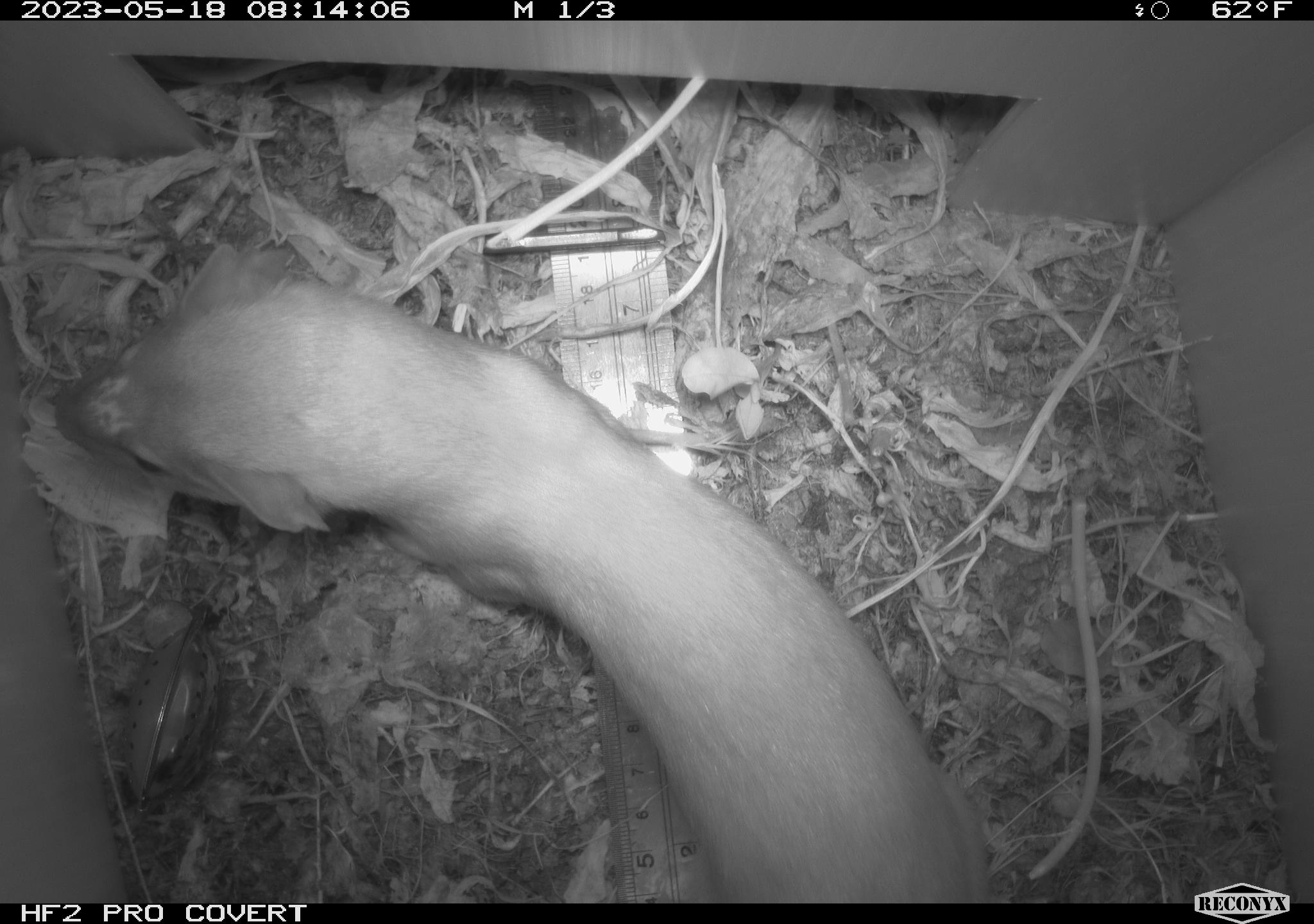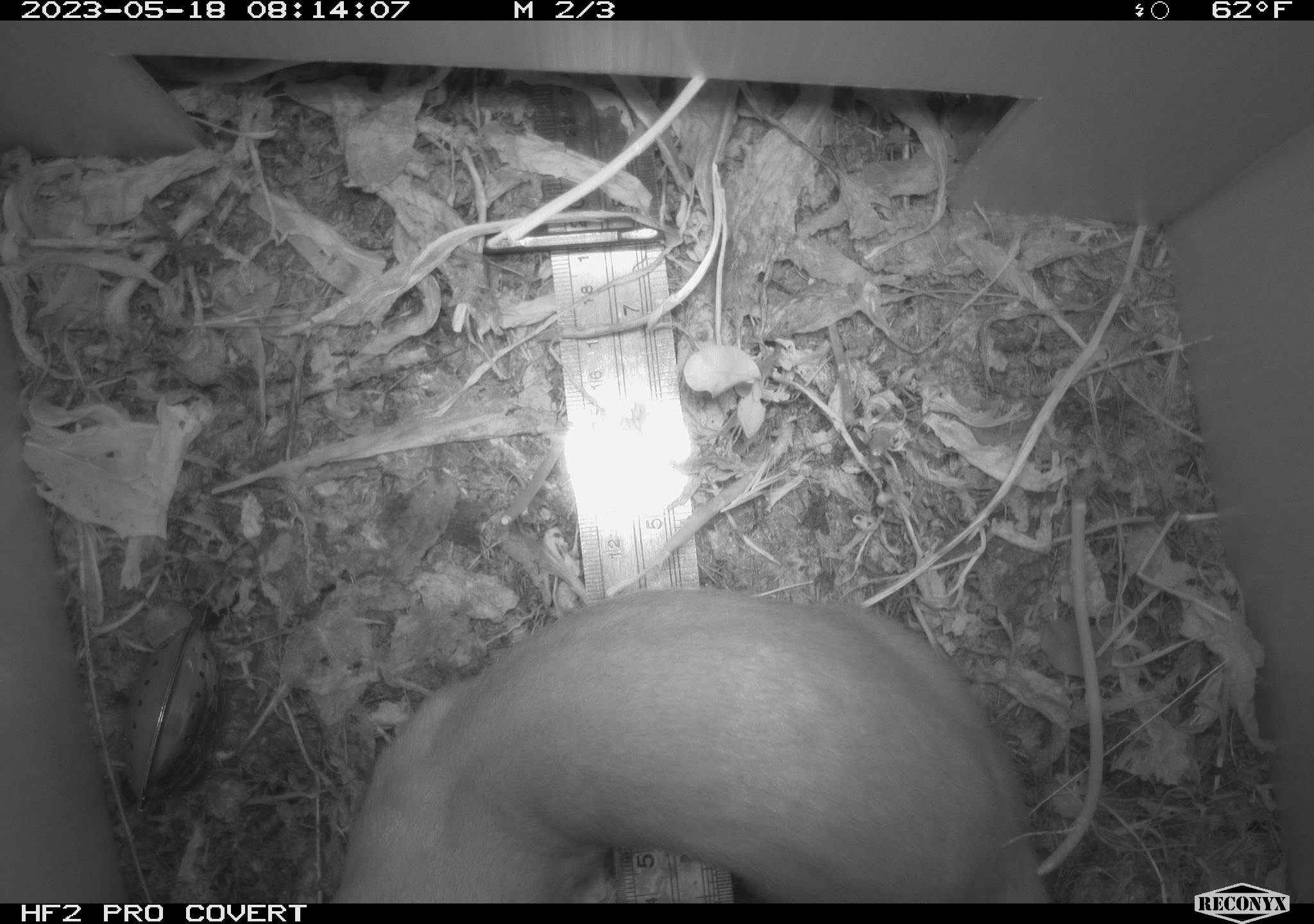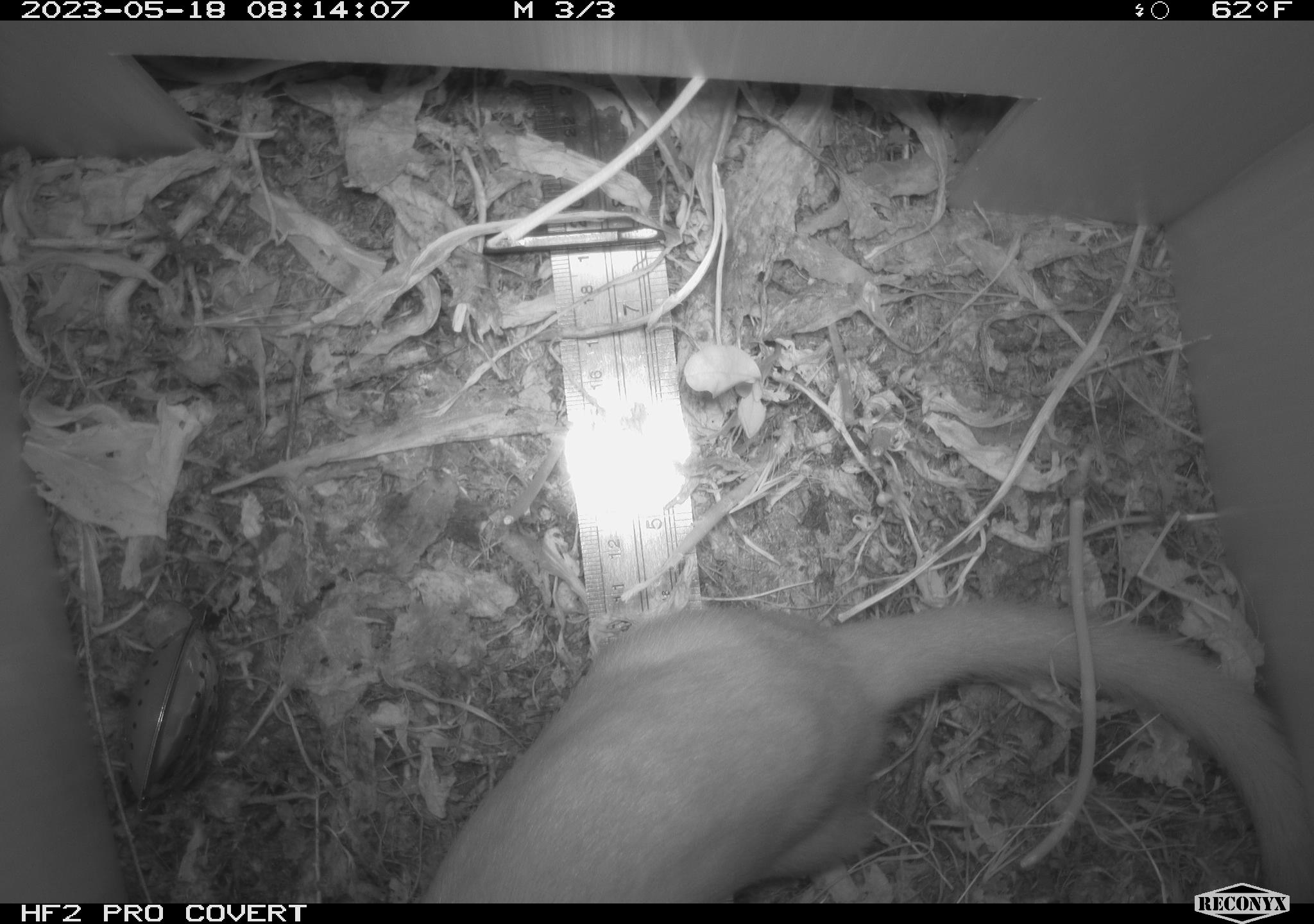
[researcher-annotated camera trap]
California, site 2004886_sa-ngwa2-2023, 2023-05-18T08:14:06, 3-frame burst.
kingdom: Animalia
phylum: Chordata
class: Mammalia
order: Carnivora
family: Mustelidae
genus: Neogale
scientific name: Neogale frenata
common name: long-tailed weasel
Long-tailed weasel (Neogale frenata).